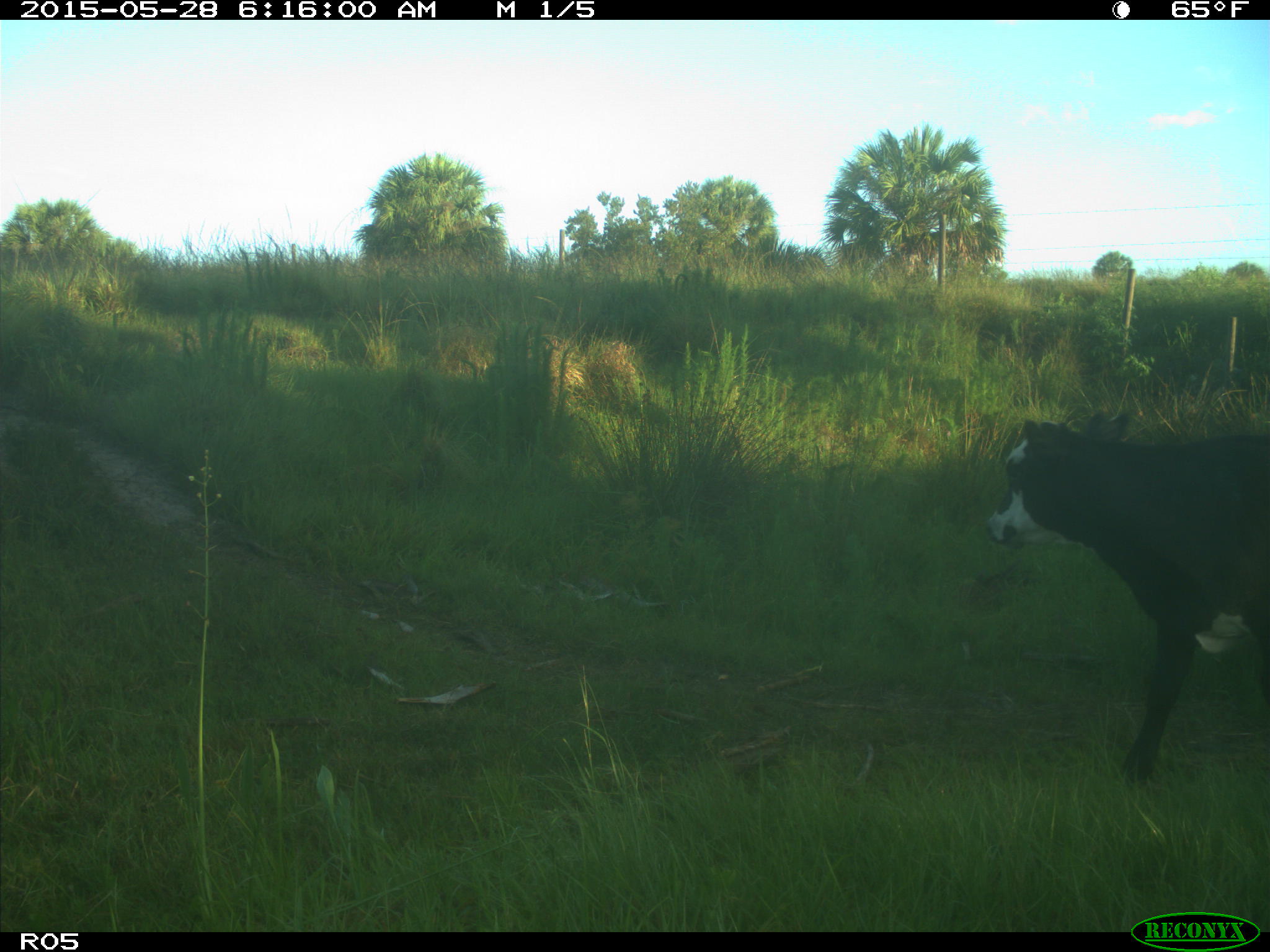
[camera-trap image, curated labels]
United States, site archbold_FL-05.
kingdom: Animalia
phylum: Chordata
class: Mammalia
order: Artiodactyla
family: Bovidae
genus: Bos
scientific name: Bos taurus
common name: domestic cow